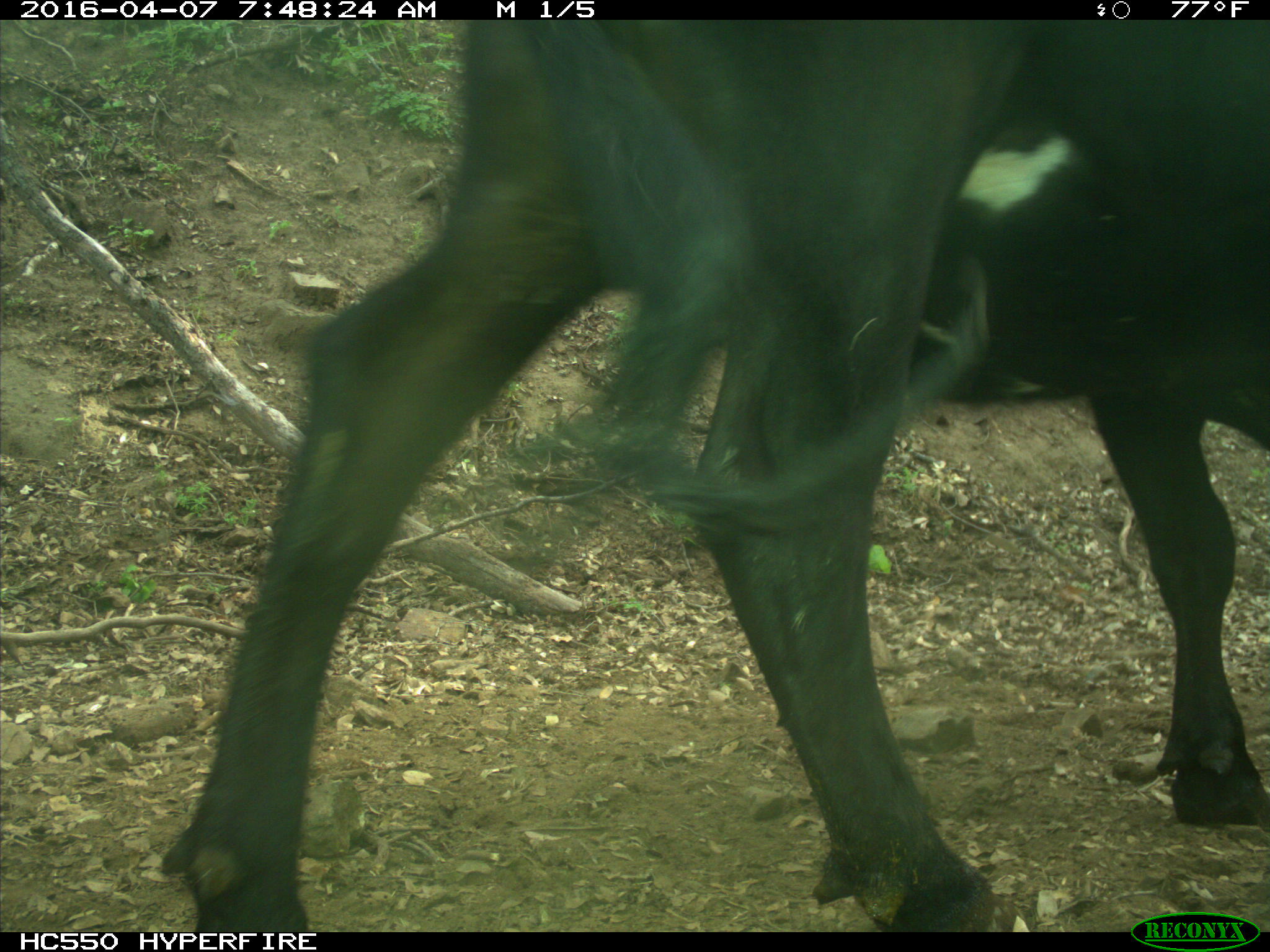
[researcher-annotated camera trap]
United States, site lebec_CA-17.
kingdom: Animalia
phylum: Chordata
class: Mammalia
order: Artiodactyla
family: Bovidae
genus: Bos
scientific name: Bos taurus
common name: domestic cow